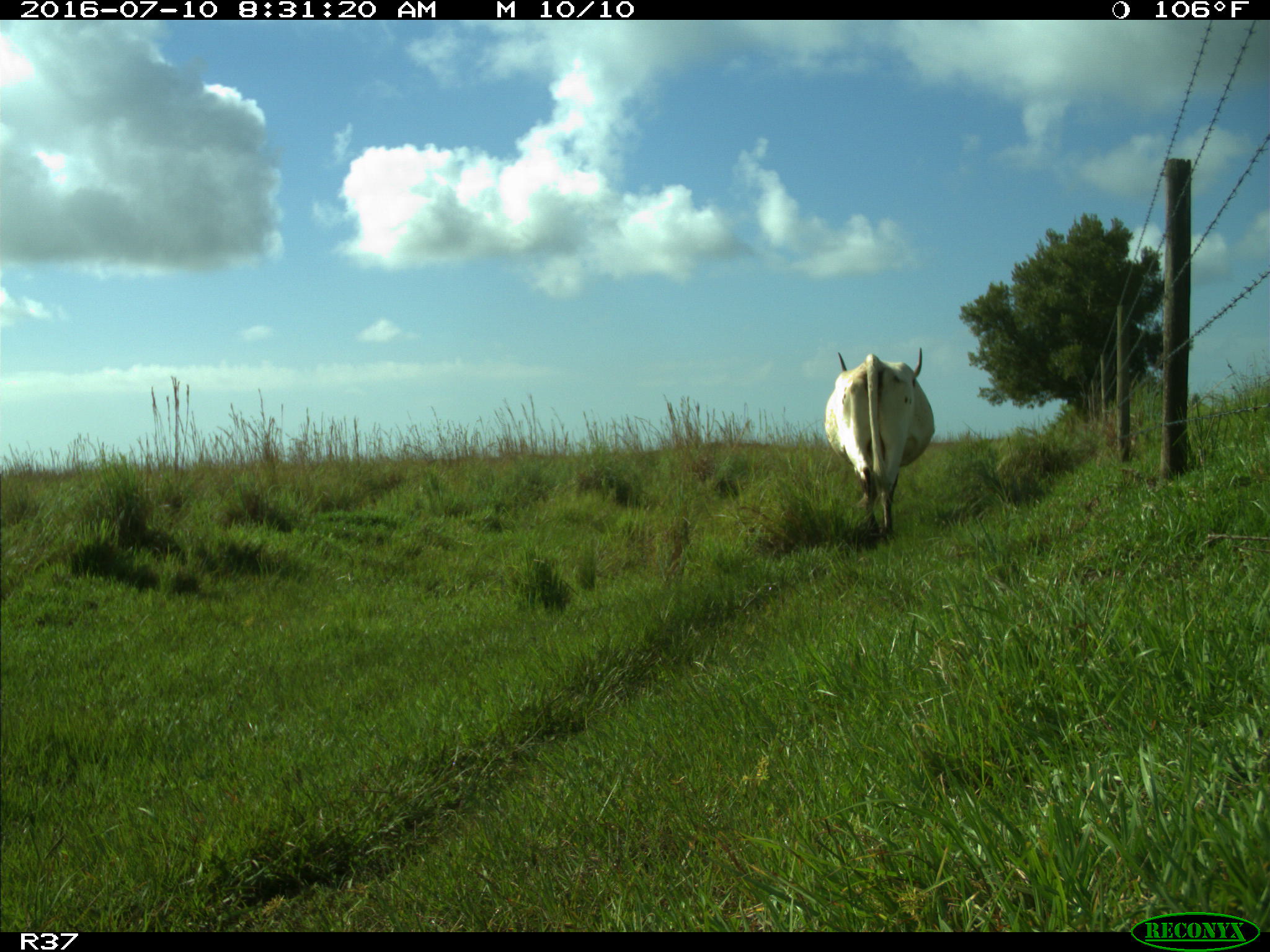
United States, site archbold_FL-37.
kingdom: Animalia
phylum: Chordata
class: Mammalia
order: Artiodactyla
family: Bovidae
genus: Bos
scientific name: Bos taurus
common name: domestic cow